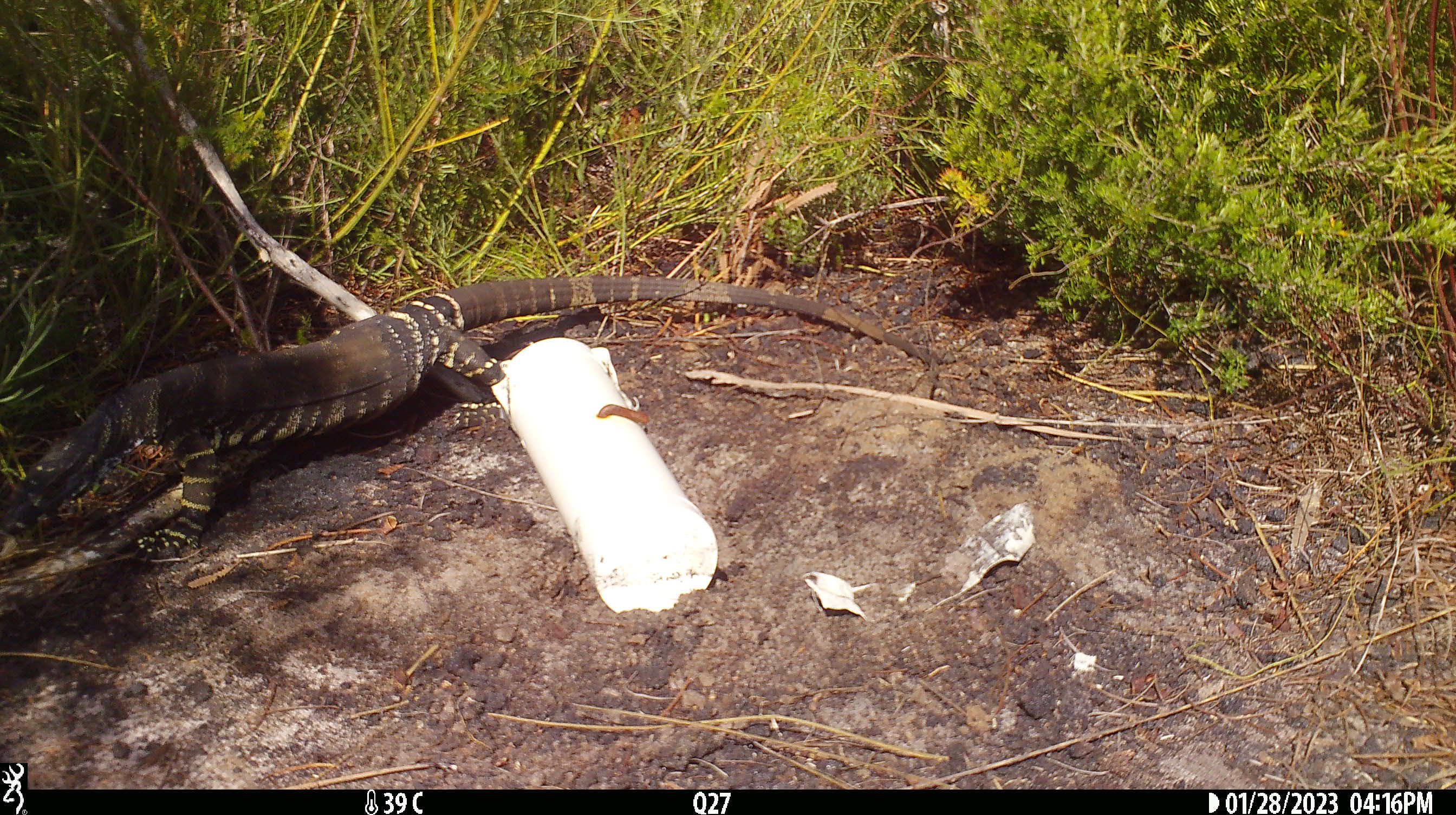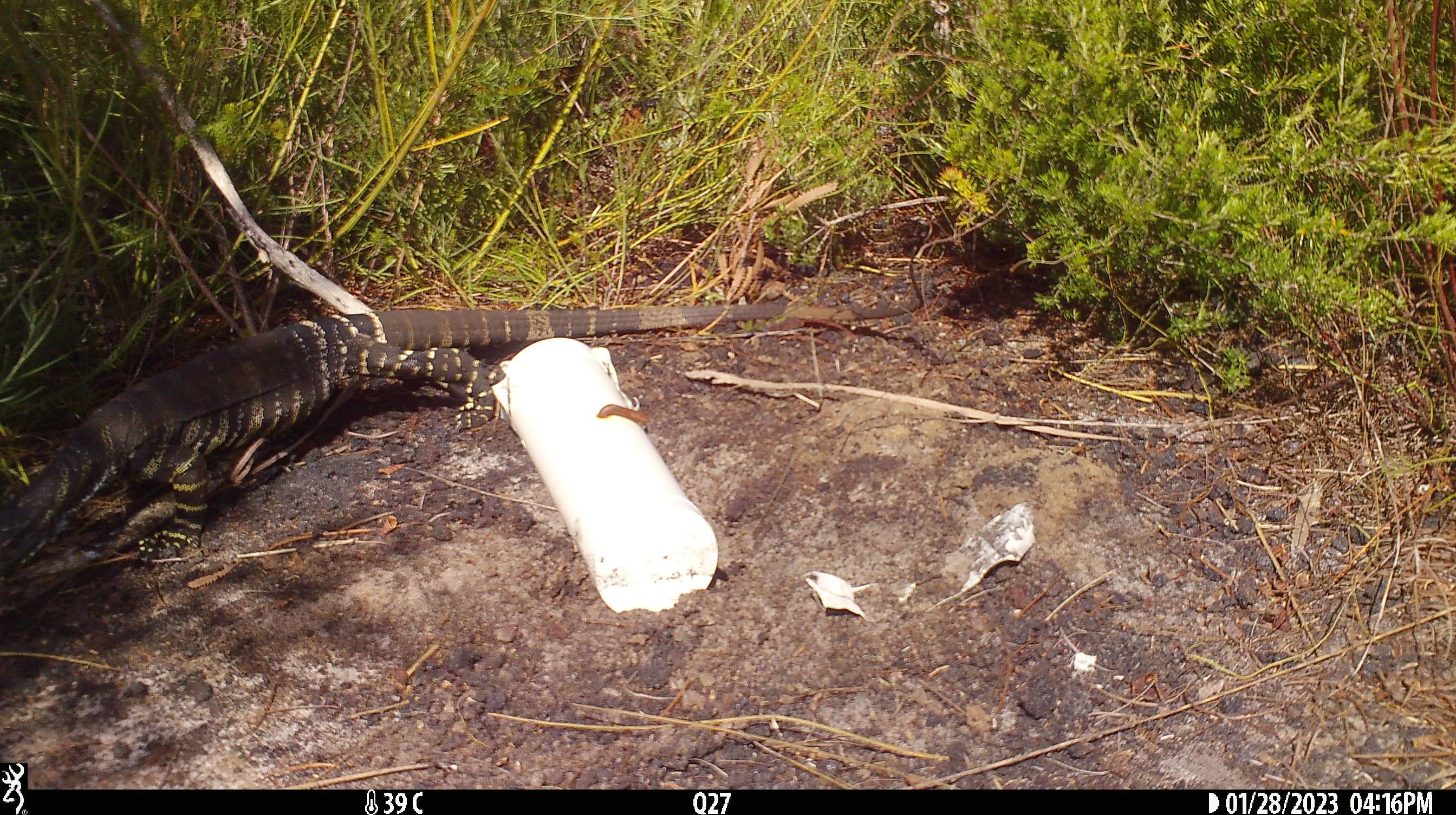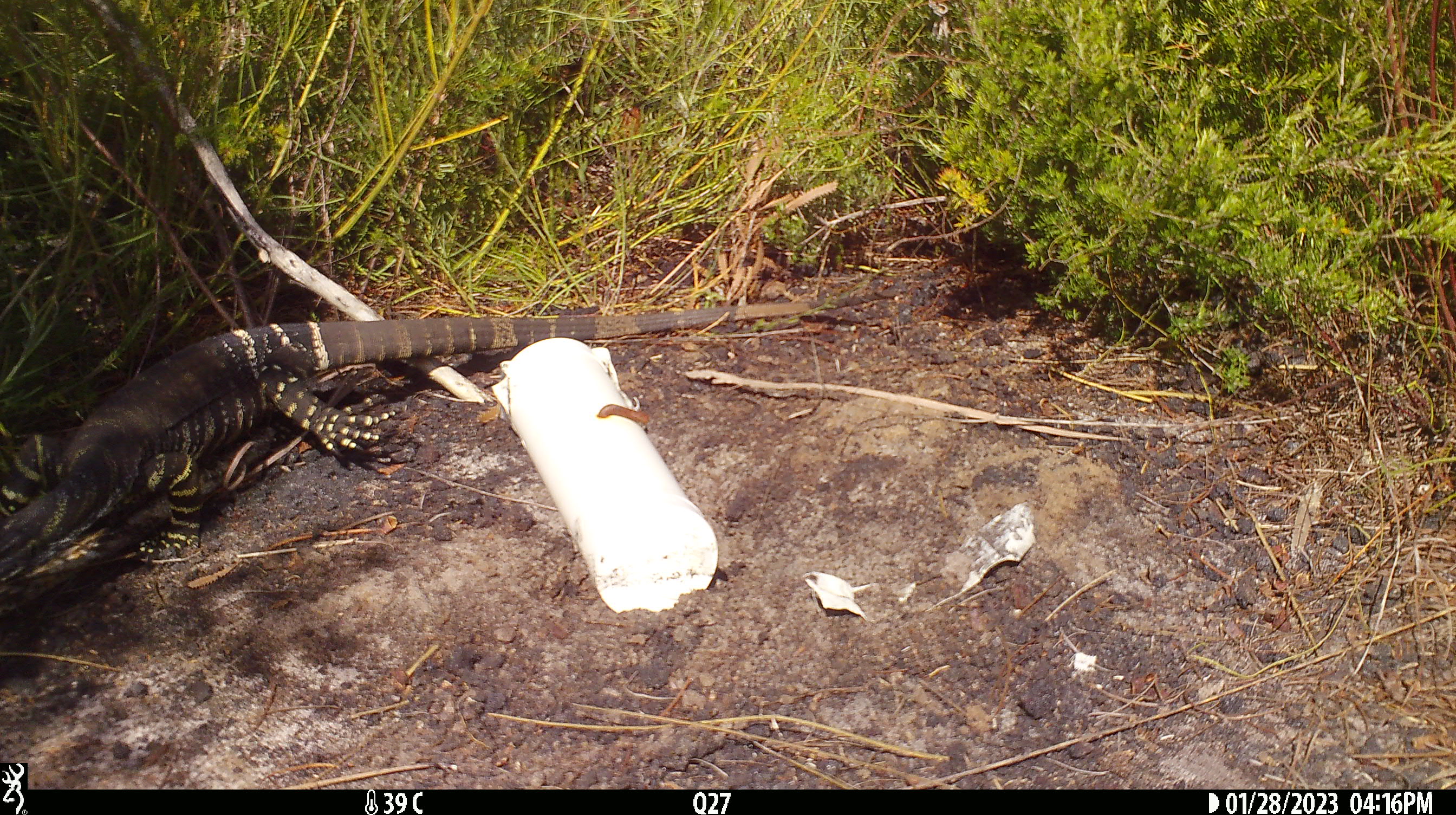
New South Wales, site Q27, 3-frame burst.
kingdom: Animalia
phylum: Chordata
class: Reptilia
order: Squamata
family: Varanidae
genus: Varanus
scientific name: Varanus varius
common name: lace monitor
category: goanna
Goanna (lace monitor) (Varanus varius).